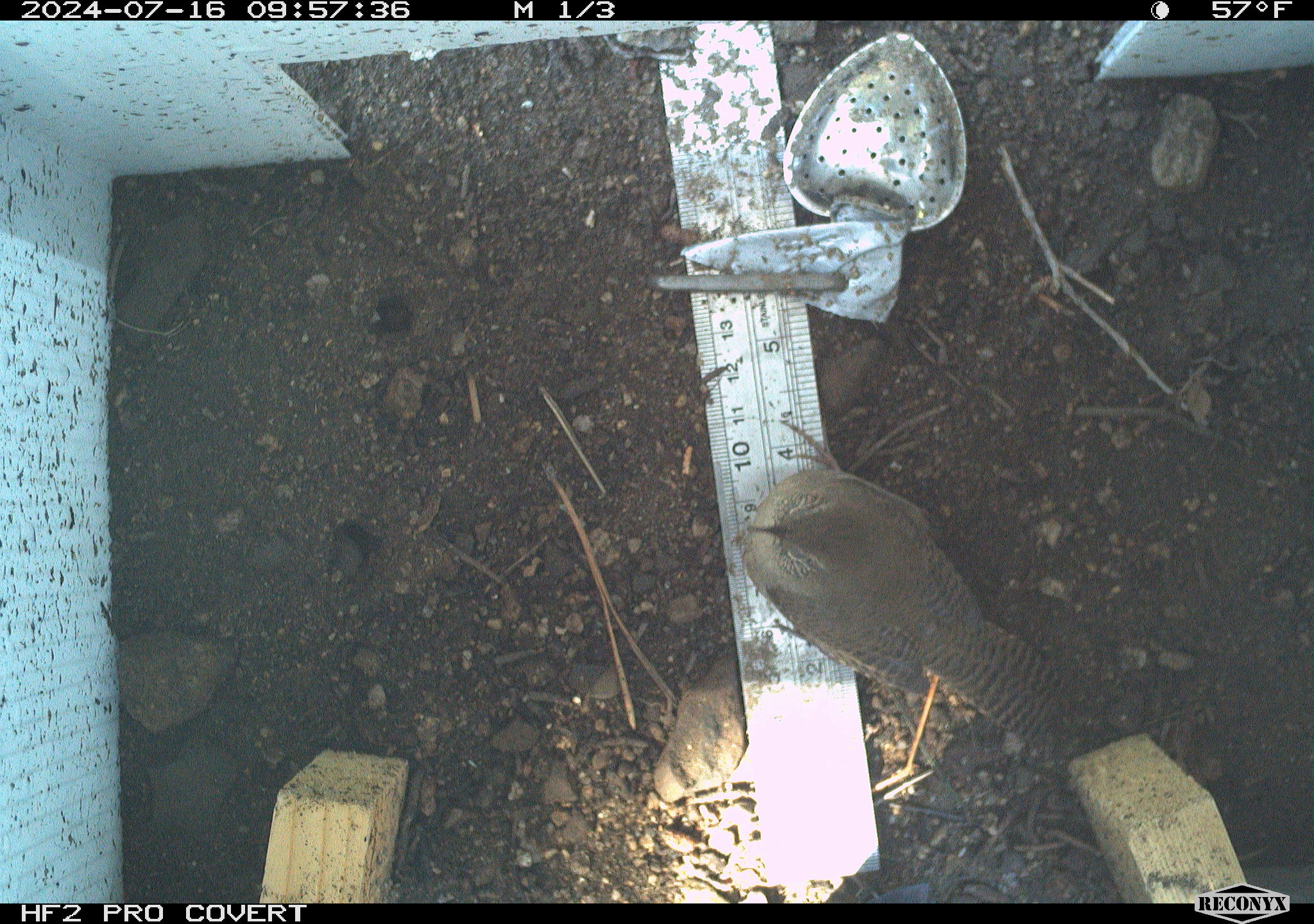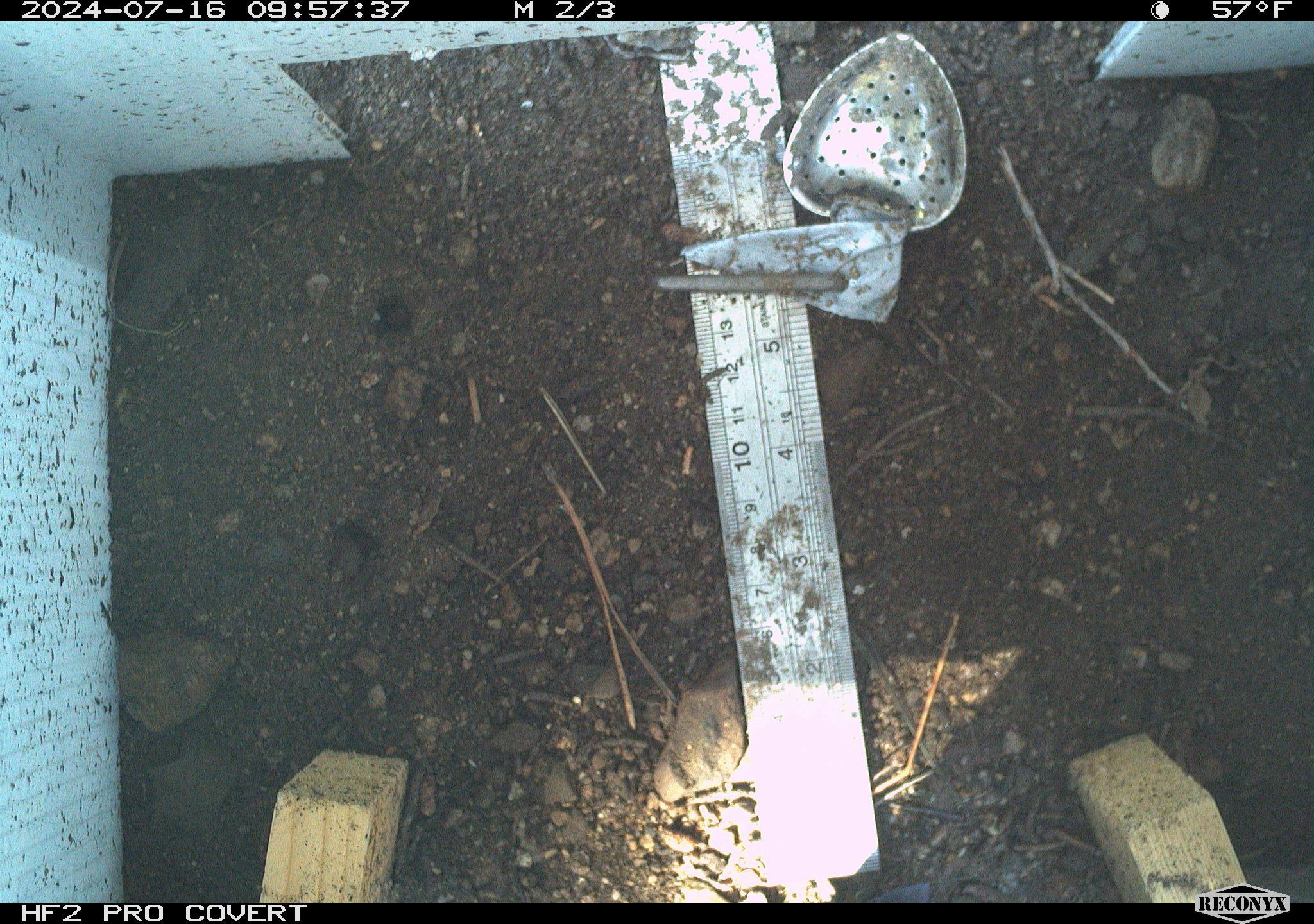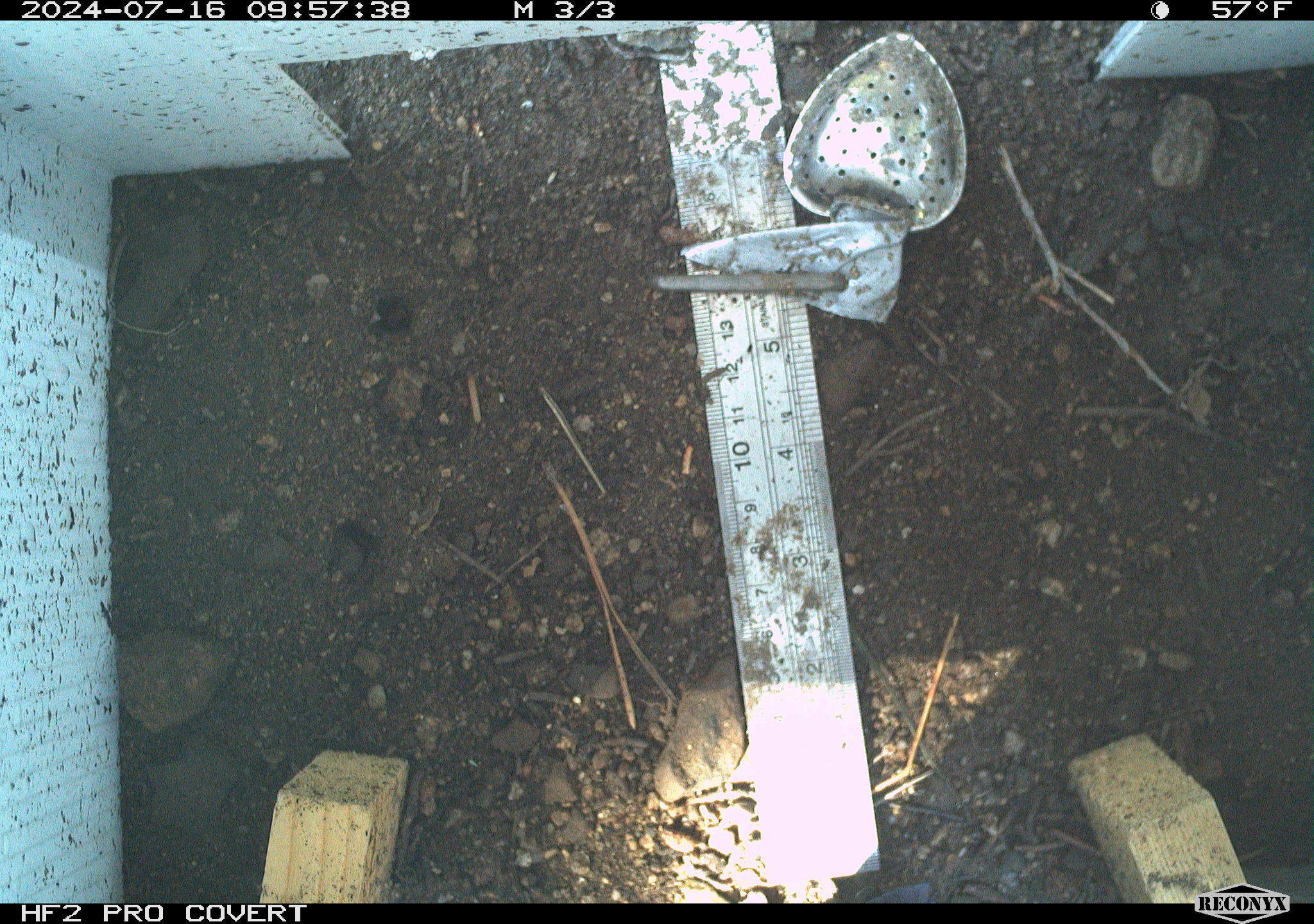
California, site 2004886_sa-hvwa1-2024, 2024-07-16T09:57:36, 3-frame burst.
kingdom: Animalia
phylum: Chordata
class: Aves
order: Passeriformes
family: Troglodytidae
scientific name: Troglodytidae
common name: wren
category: troglodytidae family